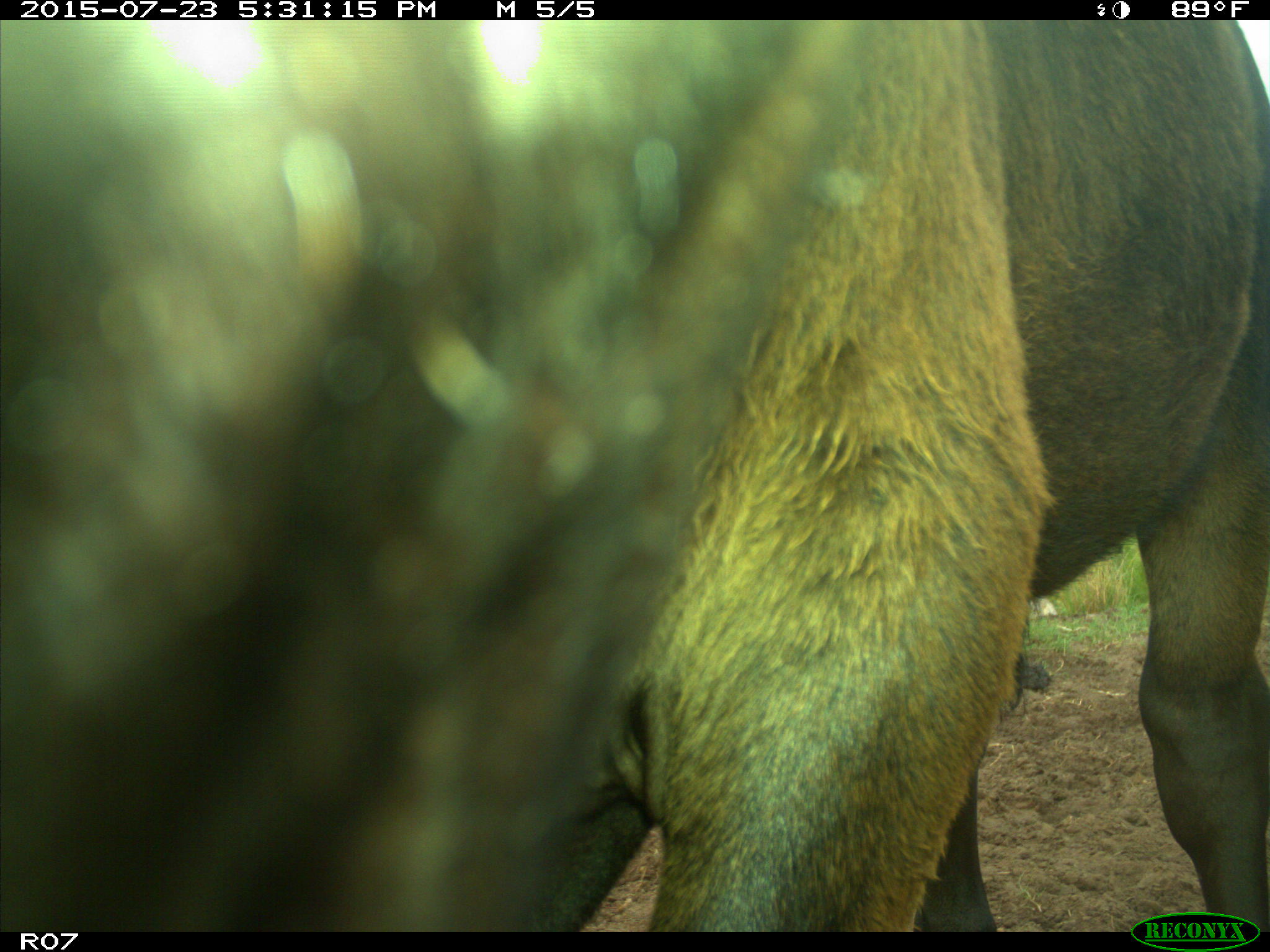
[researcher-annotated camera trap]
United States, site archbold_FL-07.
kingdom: Animalia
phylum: Chordata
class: Mammalia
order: Artiodactyla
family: Bovidae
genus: Bos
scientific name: Bos taurus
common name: domestic cow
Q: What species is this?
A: Bos taurus (domestic cow).